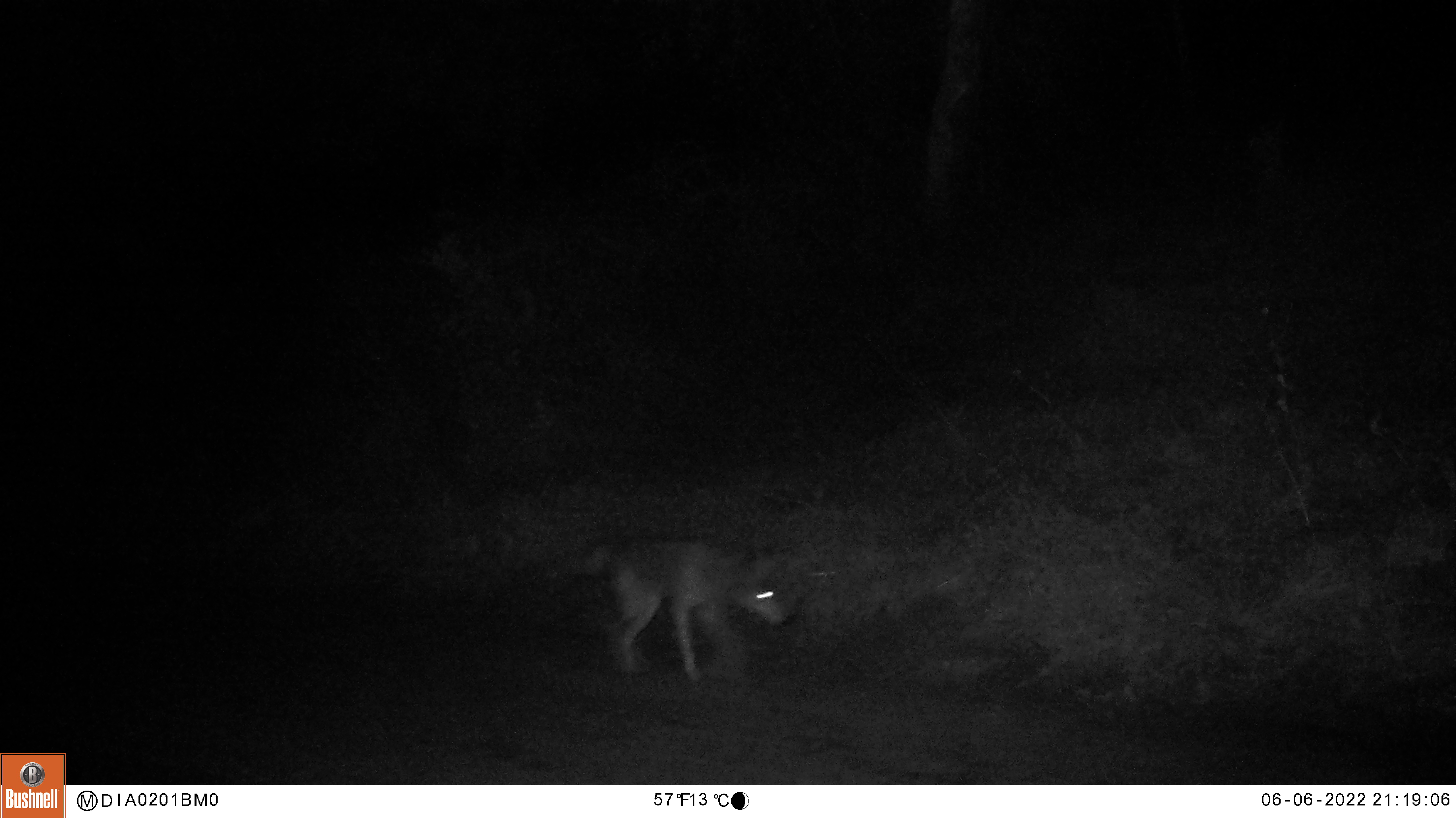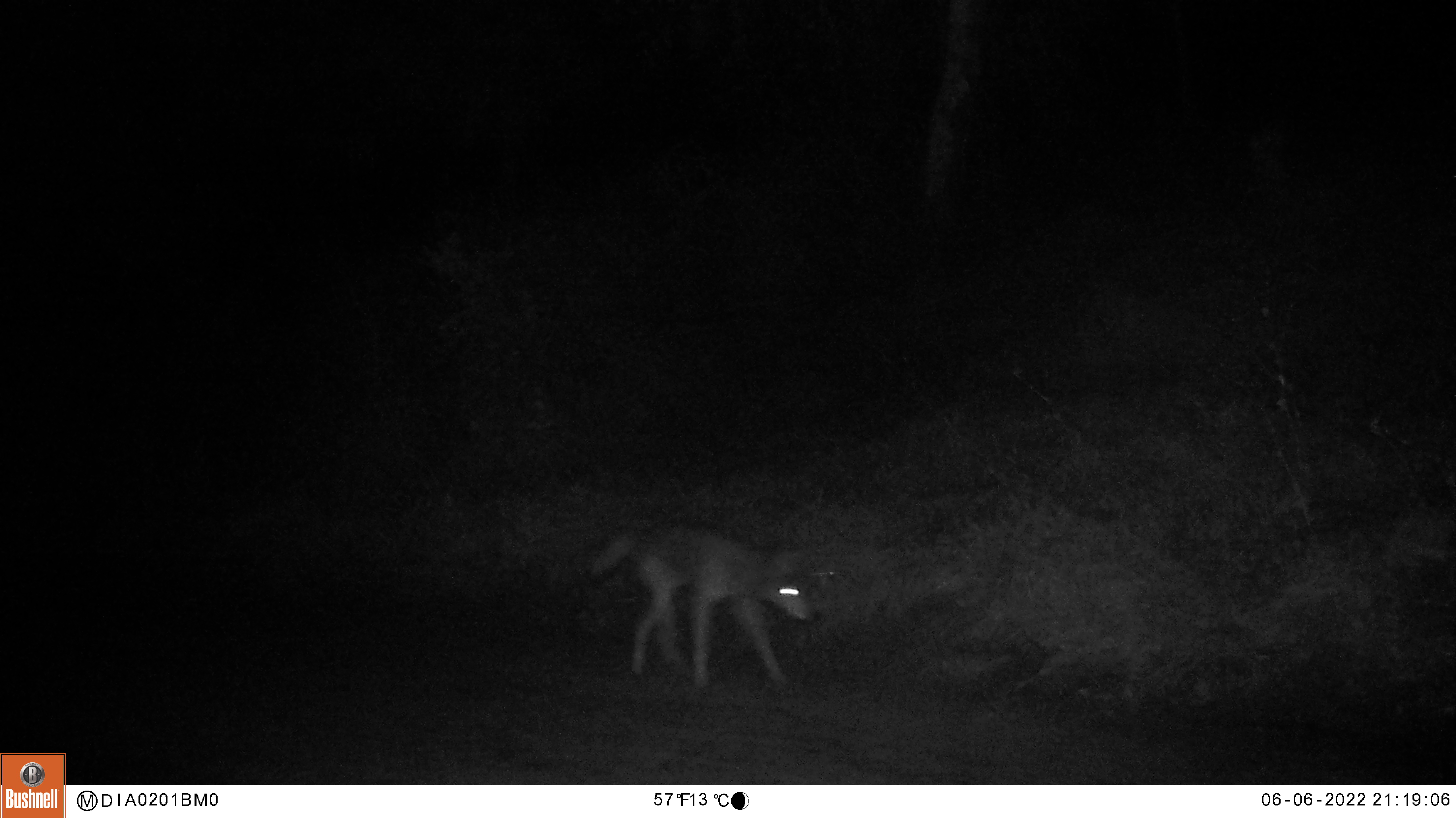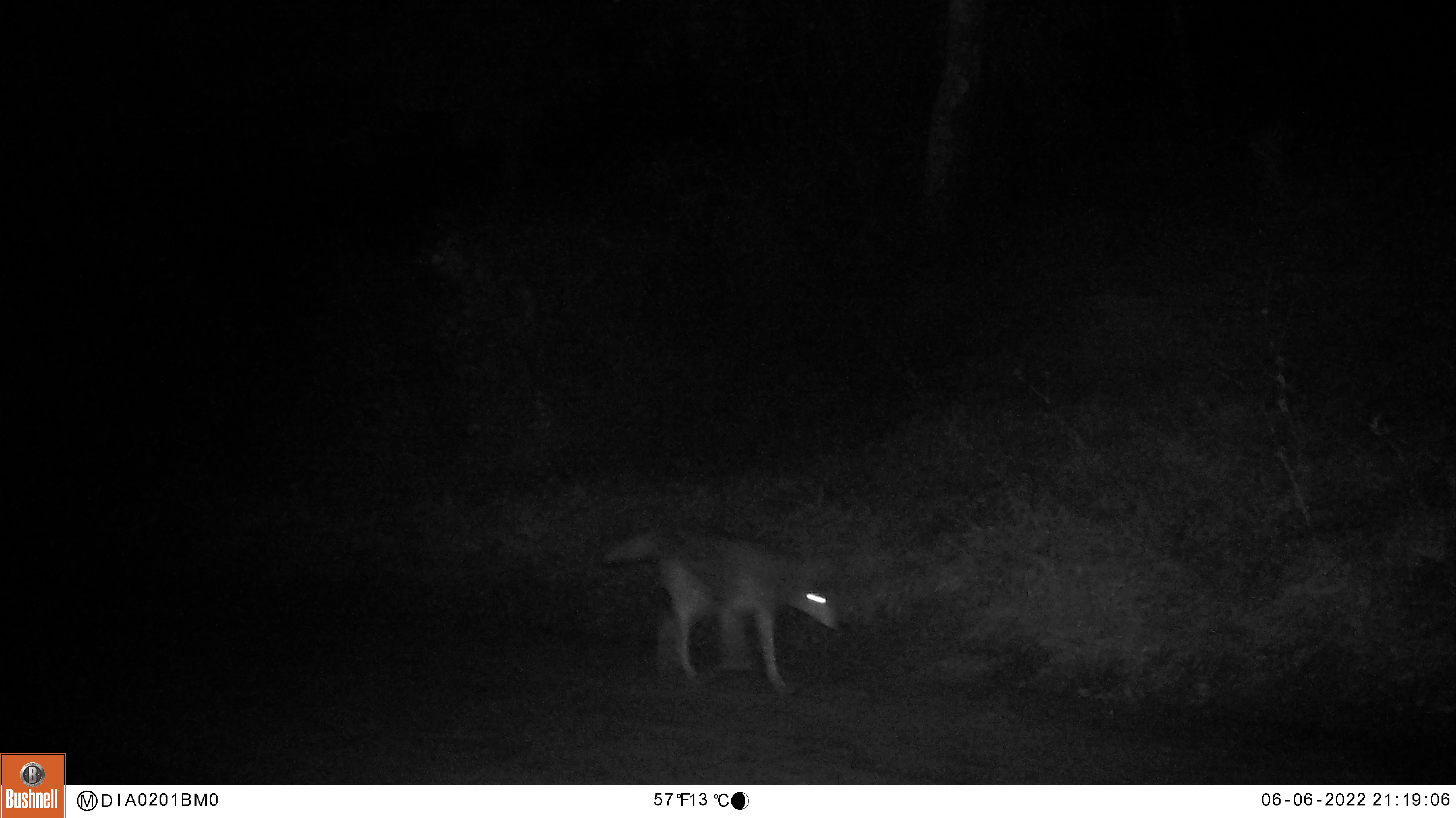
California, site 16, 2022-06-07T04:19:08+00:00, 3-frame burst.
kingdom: Animalia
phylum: Chordata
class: Mammalia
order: Carnivora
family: Canidae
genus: Canis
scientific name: Canis latrans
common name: coyote